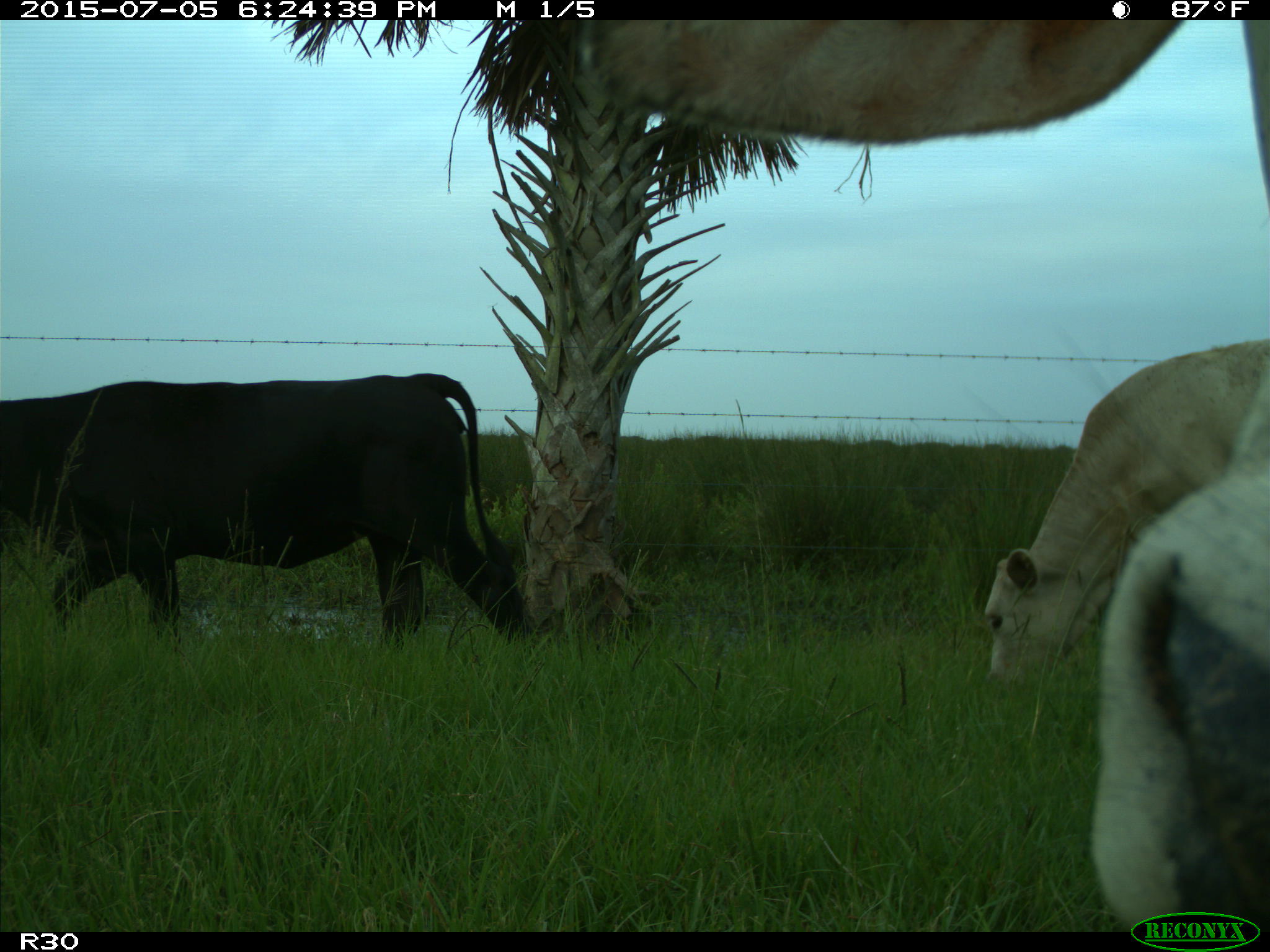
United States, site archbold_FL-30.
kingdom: Animalia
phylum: Chordata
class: Mammalia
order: Artiodactyla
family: Bovidae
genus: Bos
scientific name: Bos taurus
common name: domestic cow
Bos taurus (domestic cow).